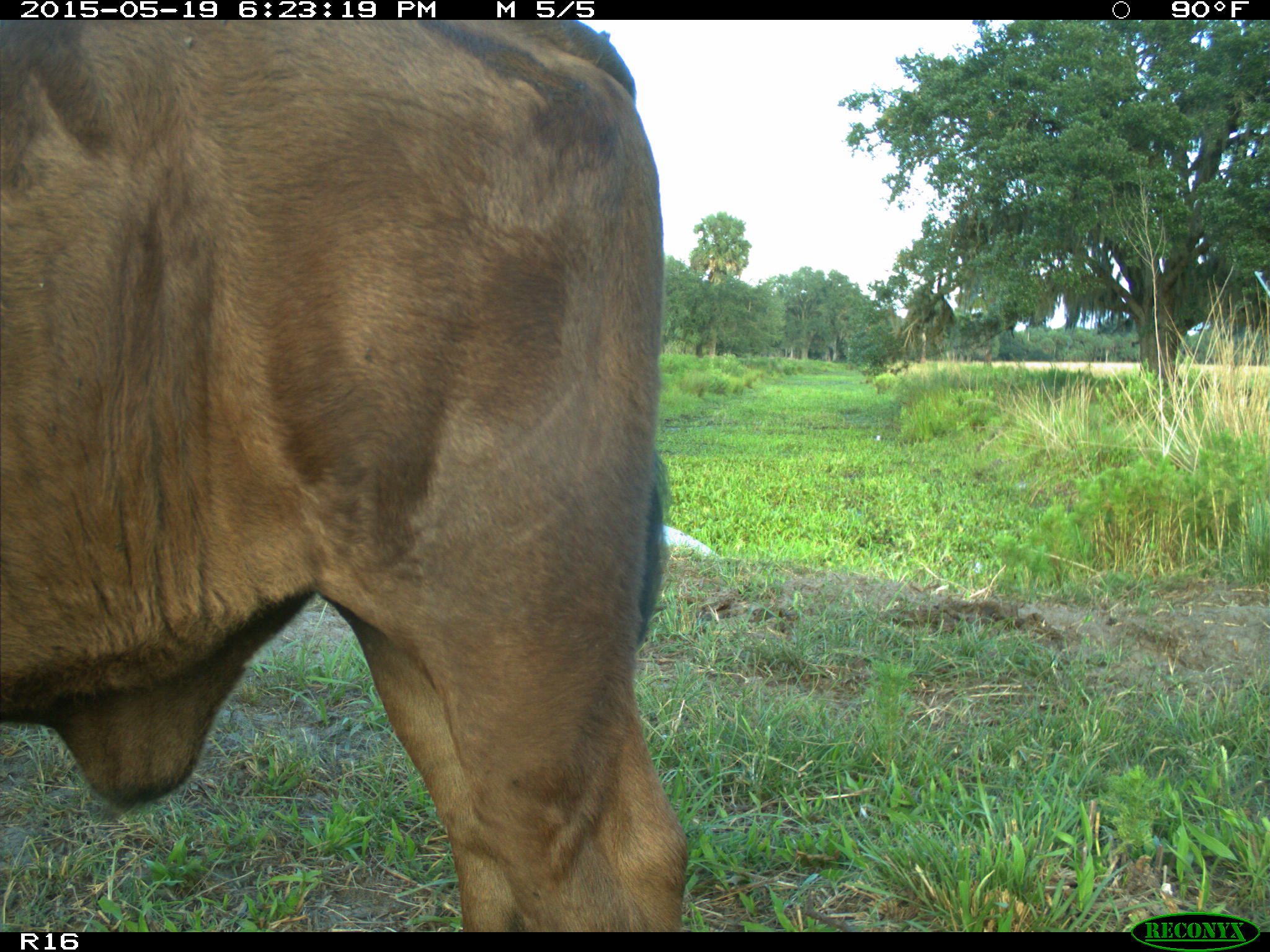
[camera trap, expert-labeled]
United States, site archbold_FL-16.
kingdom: Animalia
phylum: Chordata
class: Mammalia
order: Artiodactyla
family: Bovidae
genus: Bos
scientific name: Bos taurus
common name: domestic cow